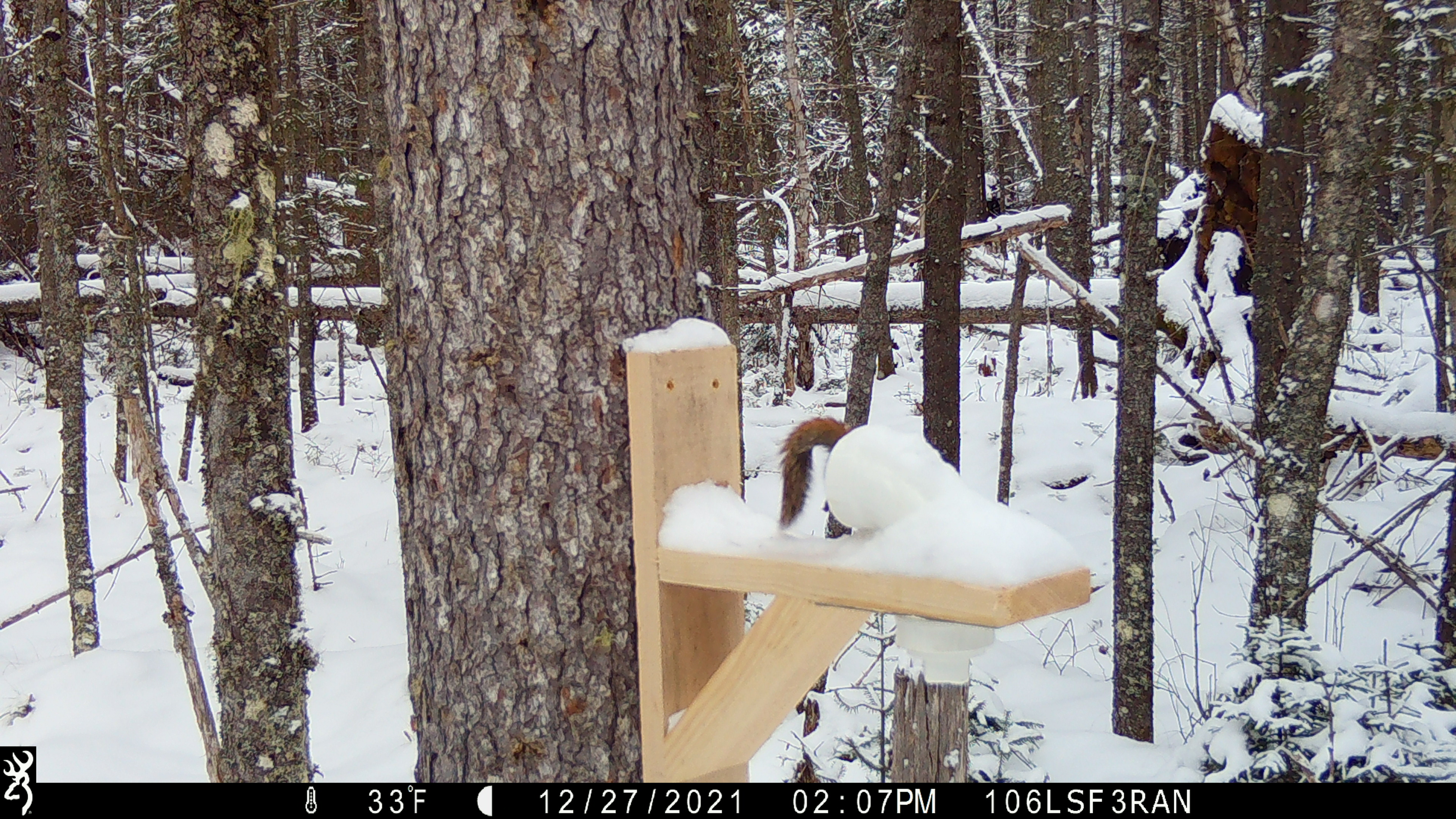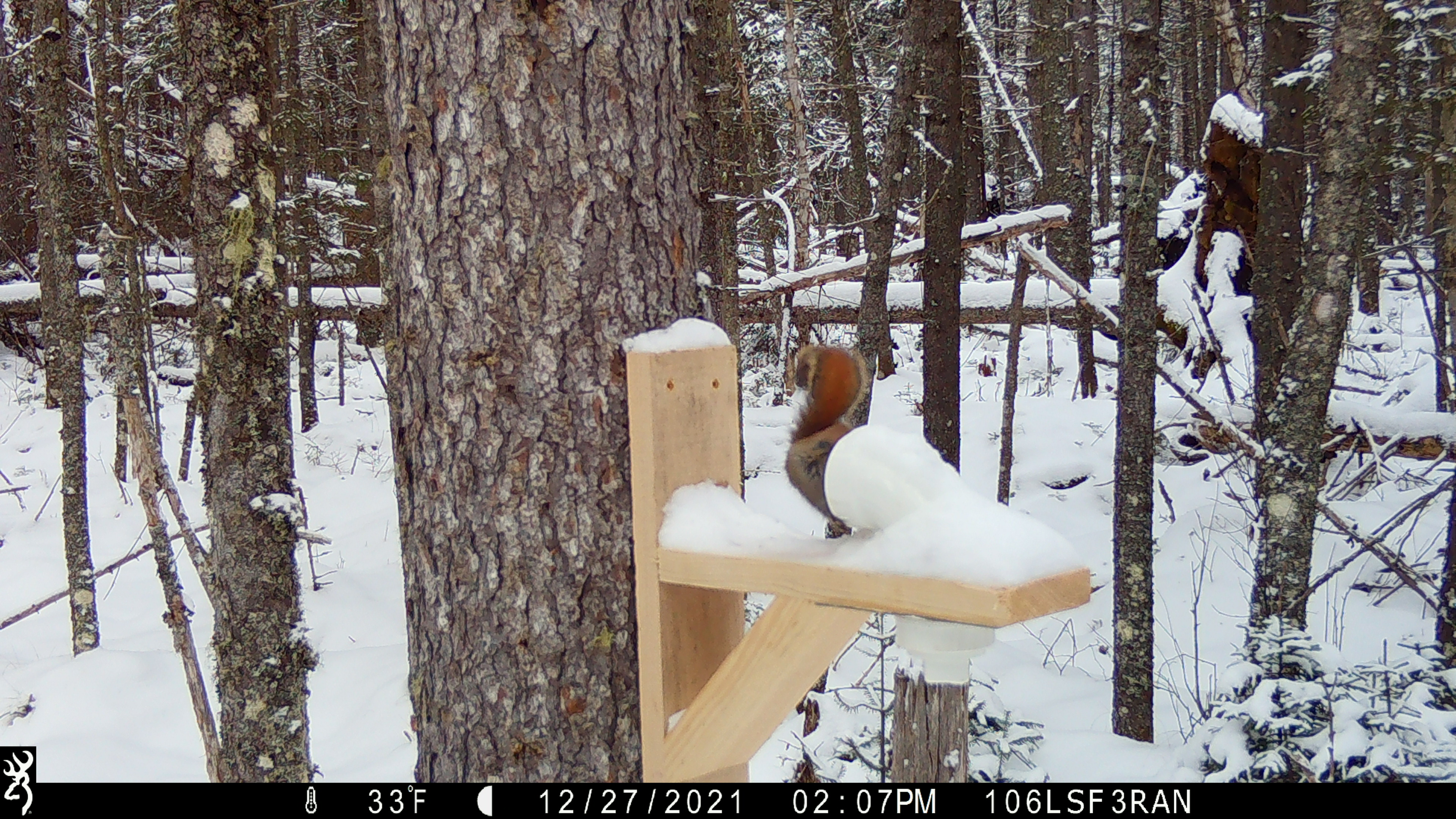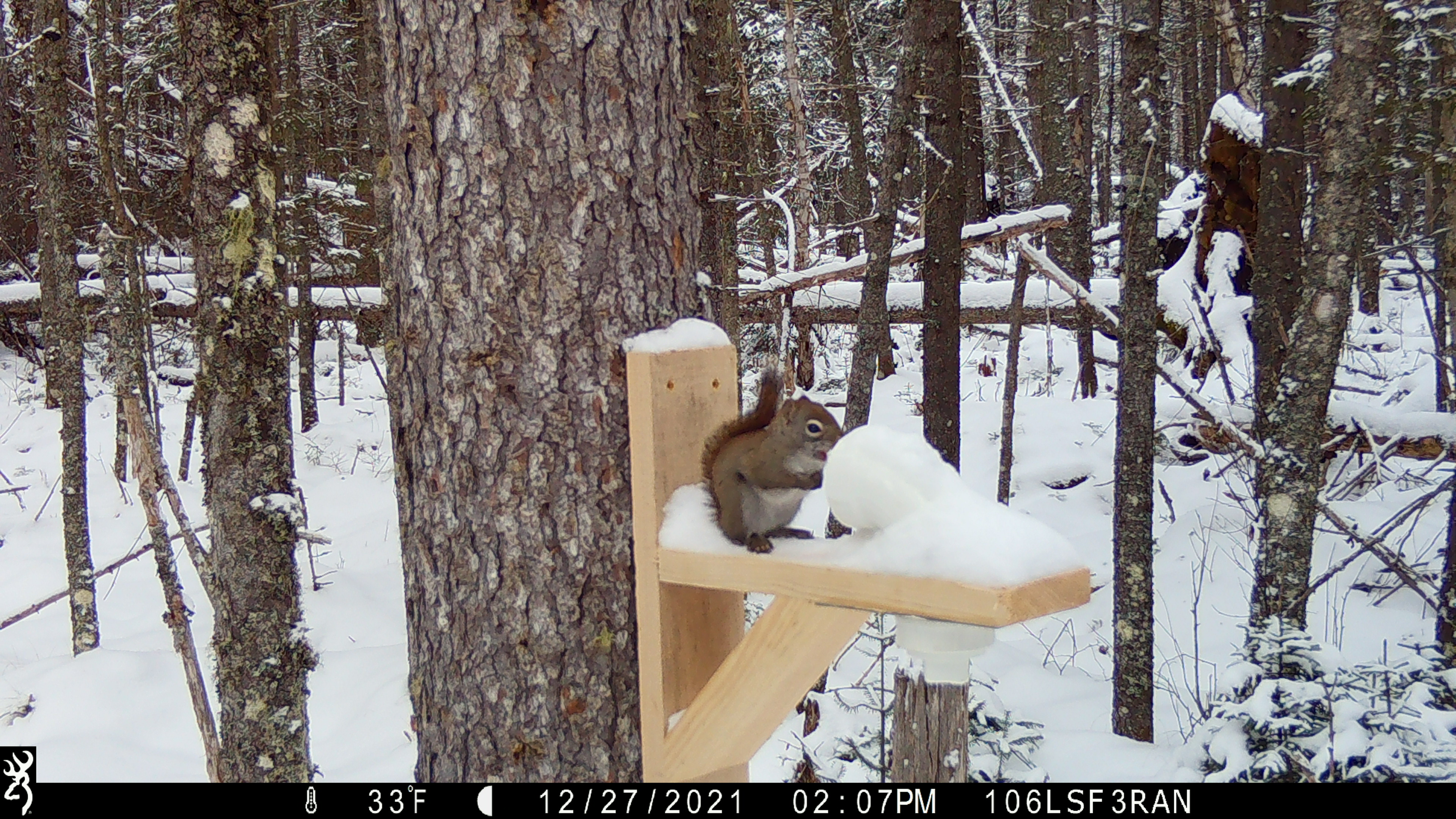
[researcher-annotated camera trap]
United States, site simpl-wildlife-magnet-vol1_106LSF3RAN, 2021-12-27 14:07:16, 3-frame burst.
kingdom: Animalia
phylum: Chordata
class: Mammalia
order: Rodentia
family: Sciuridae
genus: Tamiasciurus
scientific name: Tamiasciurus hudsonicus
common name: red squirrel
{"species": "red squirrel (Tamiasciurus hudsonicus)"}